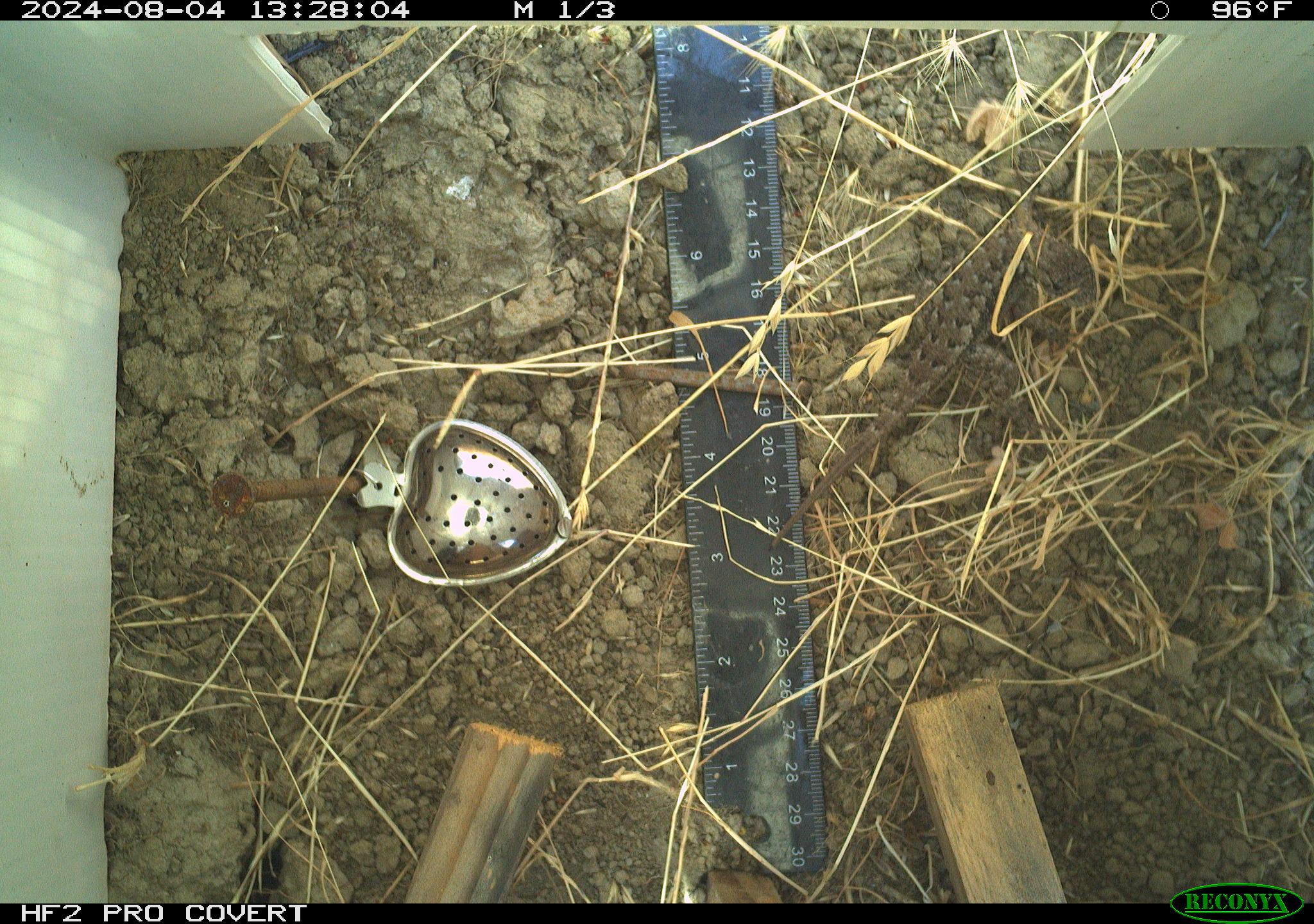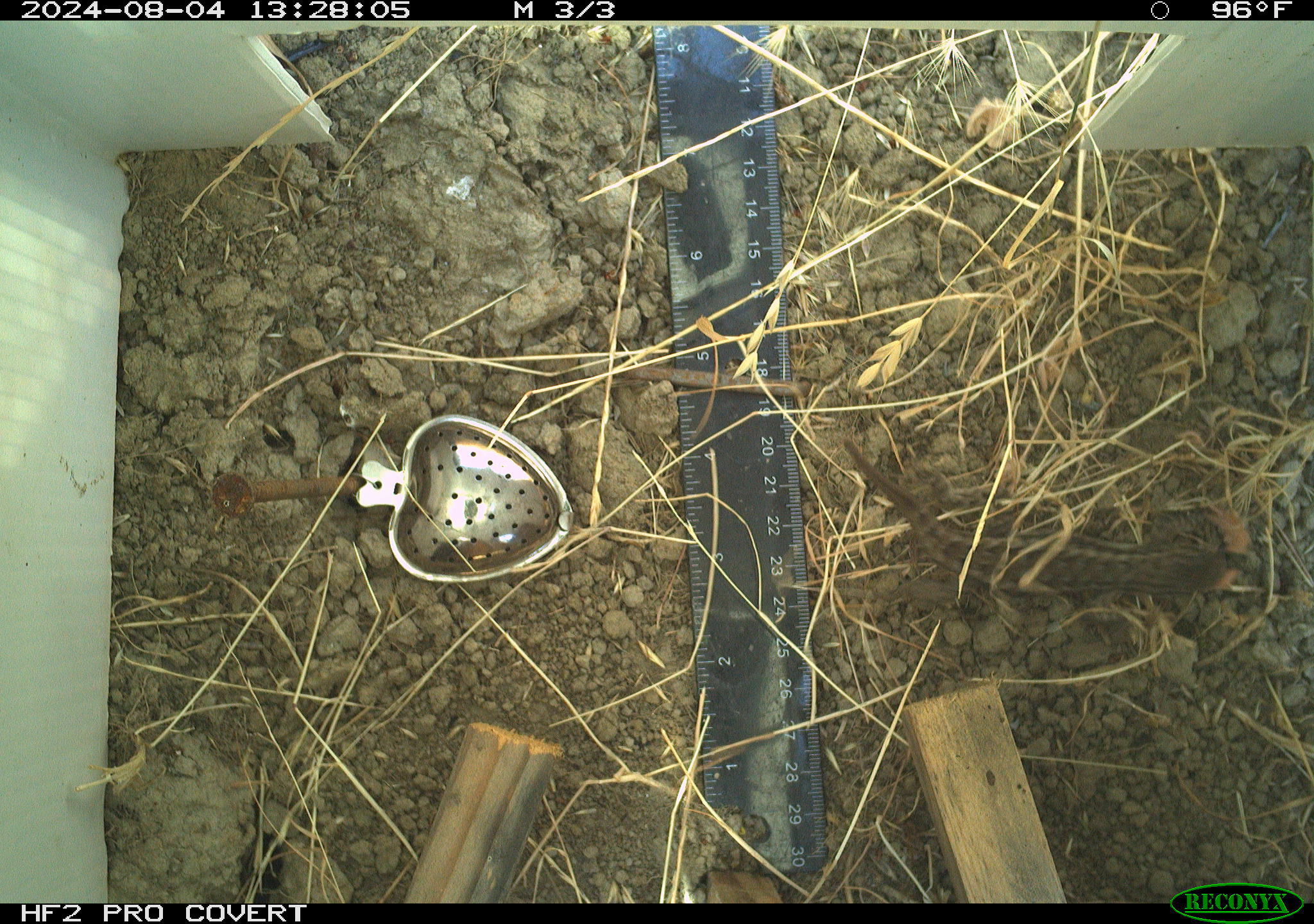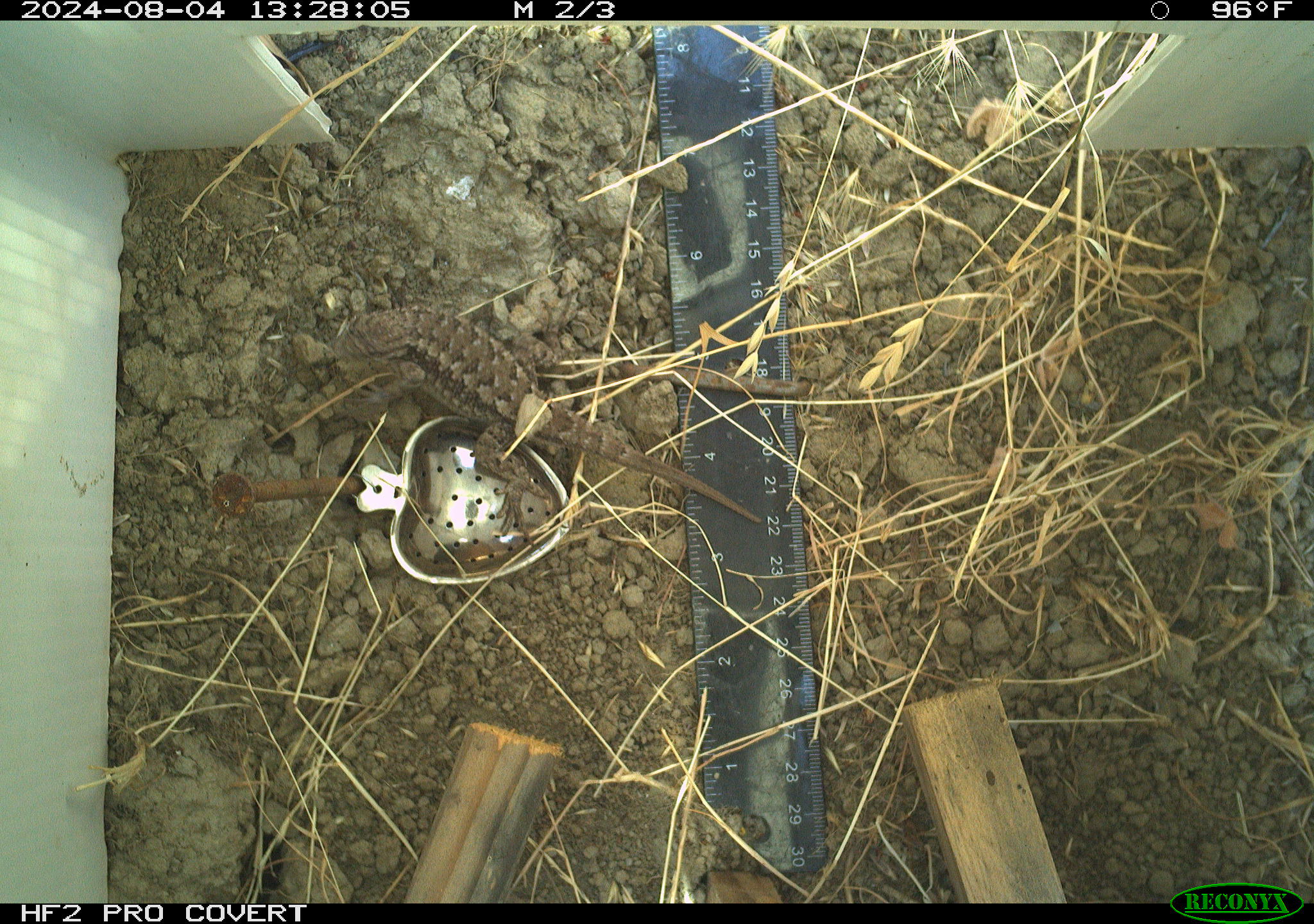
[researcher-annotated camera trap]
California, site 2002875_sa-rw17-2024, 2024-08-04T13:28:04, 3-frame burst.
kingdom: Animalia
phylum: Chordata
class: Reptilia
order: Squamata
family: Phrynosomatidae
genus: Sceloporus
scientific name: Sceloporus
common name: spiny lizards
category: sceloporus species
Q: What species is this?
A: Sceloporus species (spiny lizards) (Sceloporus).